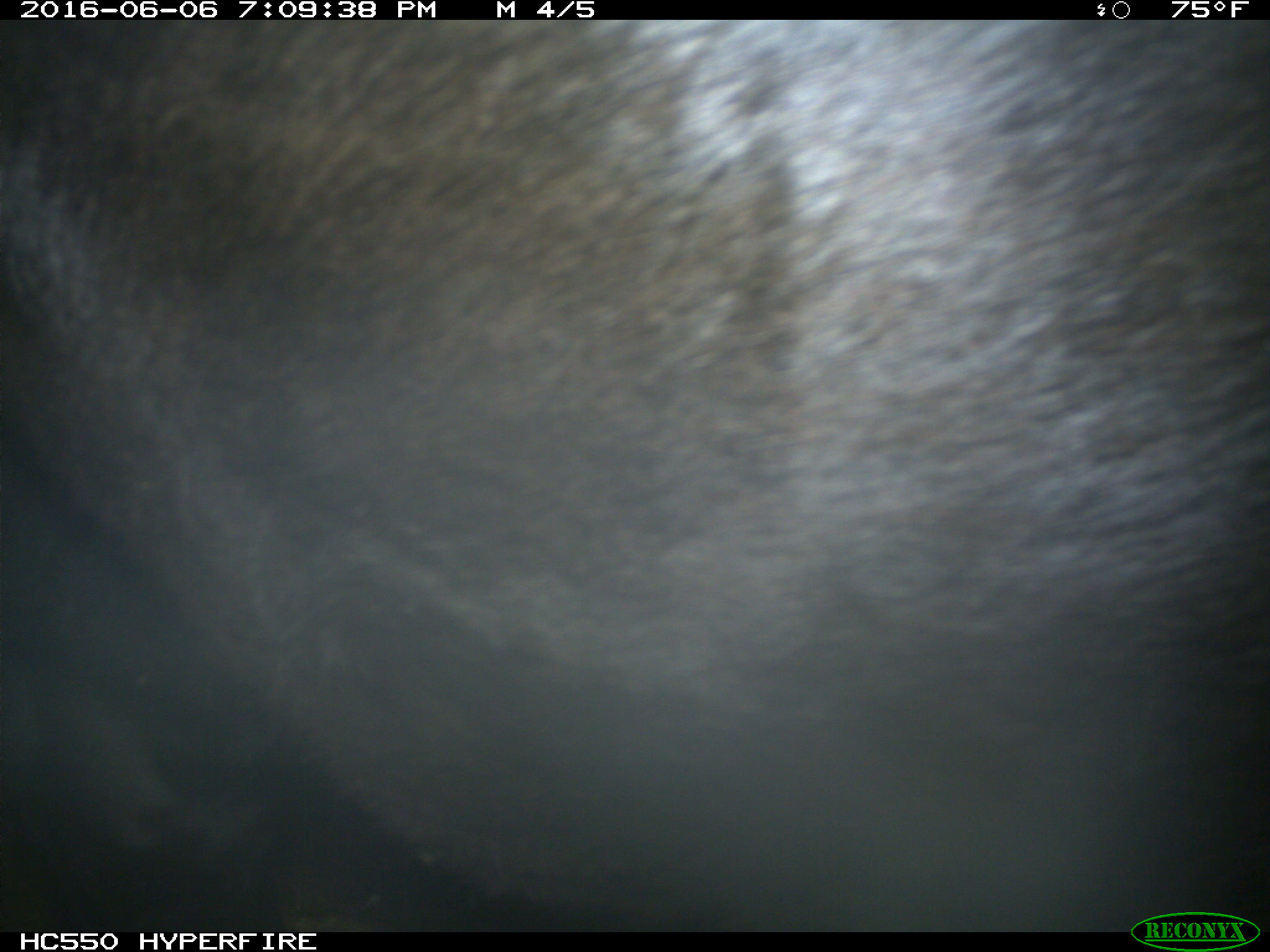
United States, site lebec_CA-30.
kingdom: Animalia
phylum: Chordata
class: Mammalia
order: Artiodactyla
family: Bovidae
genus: Bos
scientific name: Bos taurus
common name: domestic cow